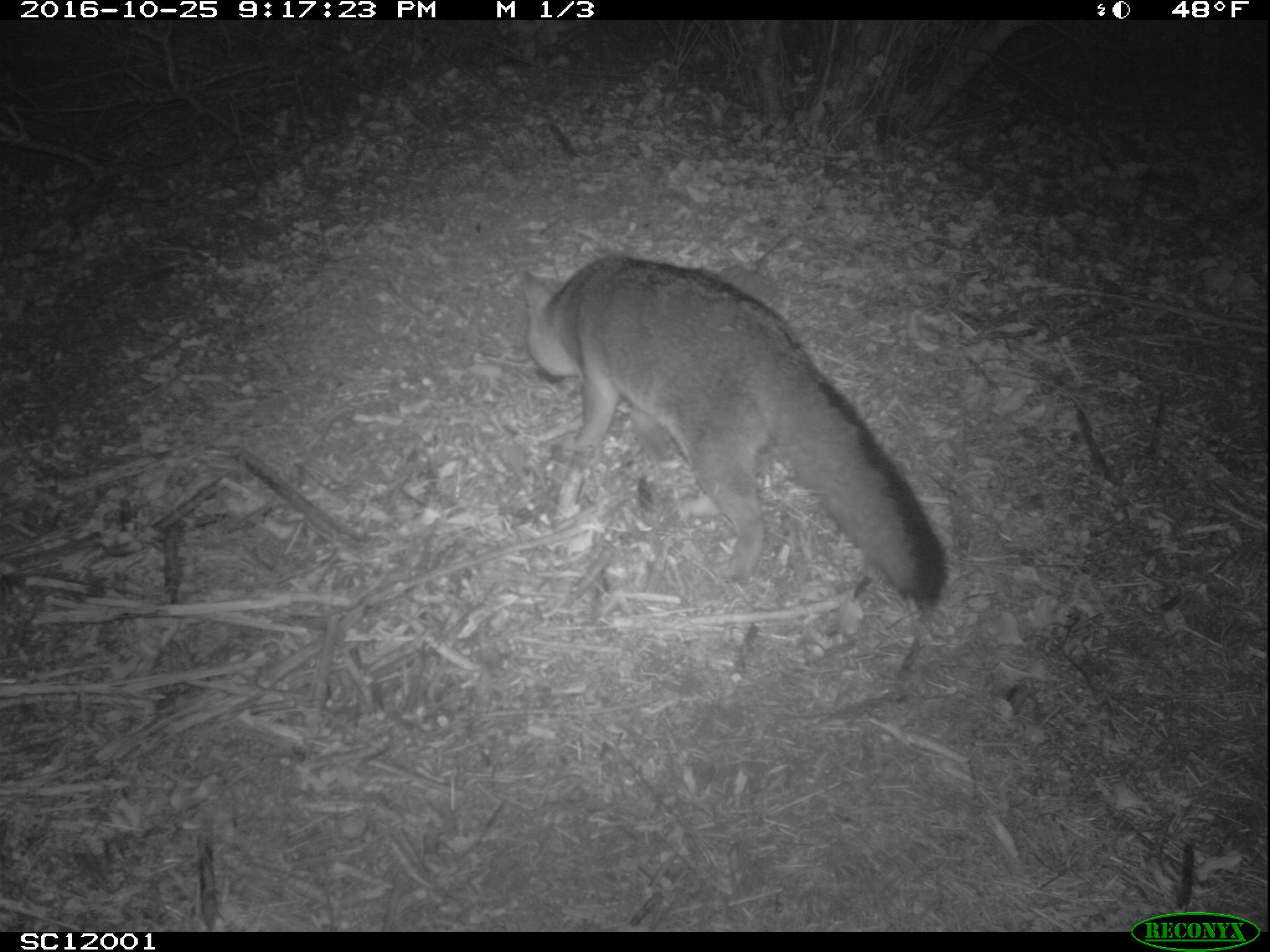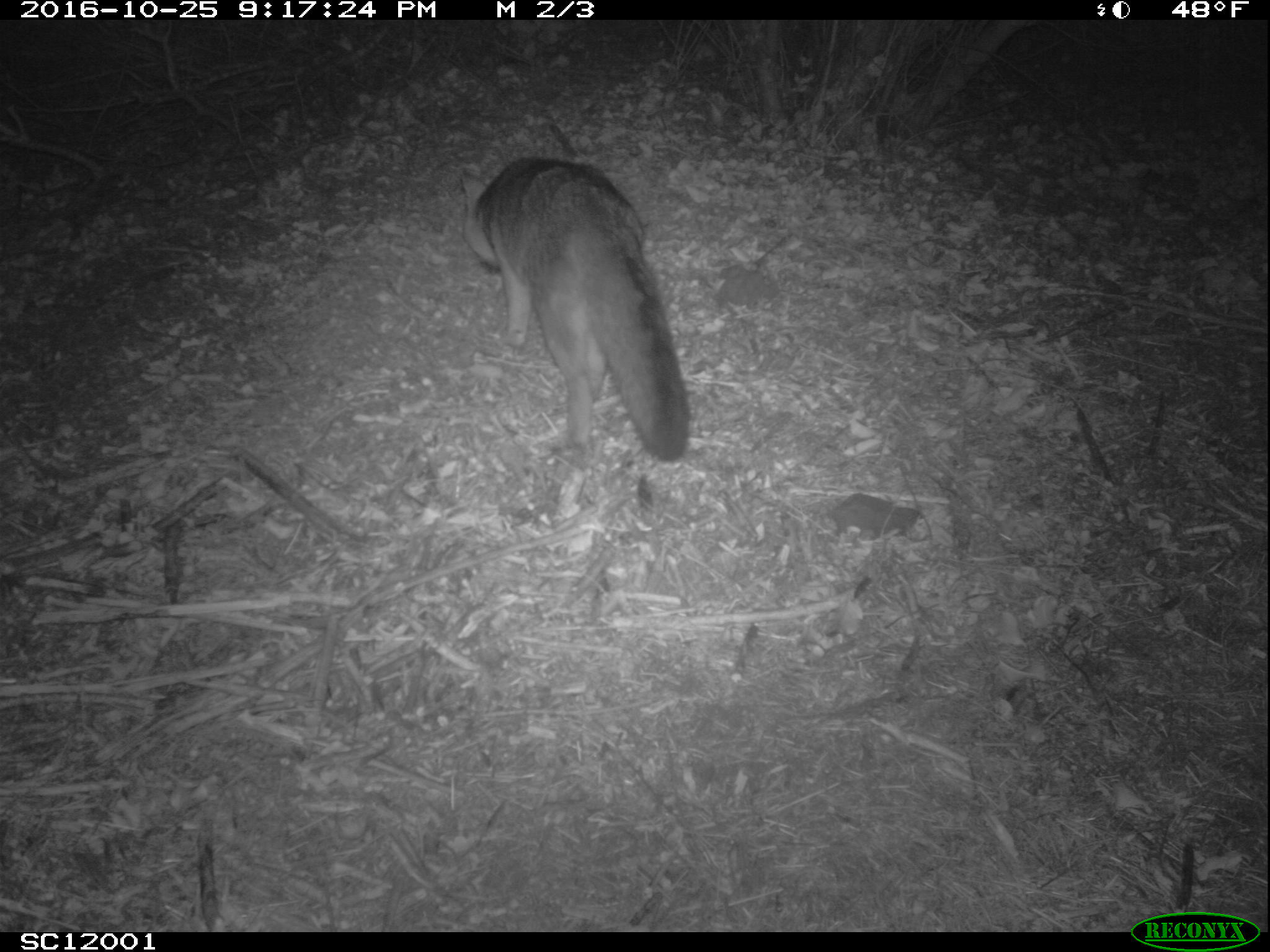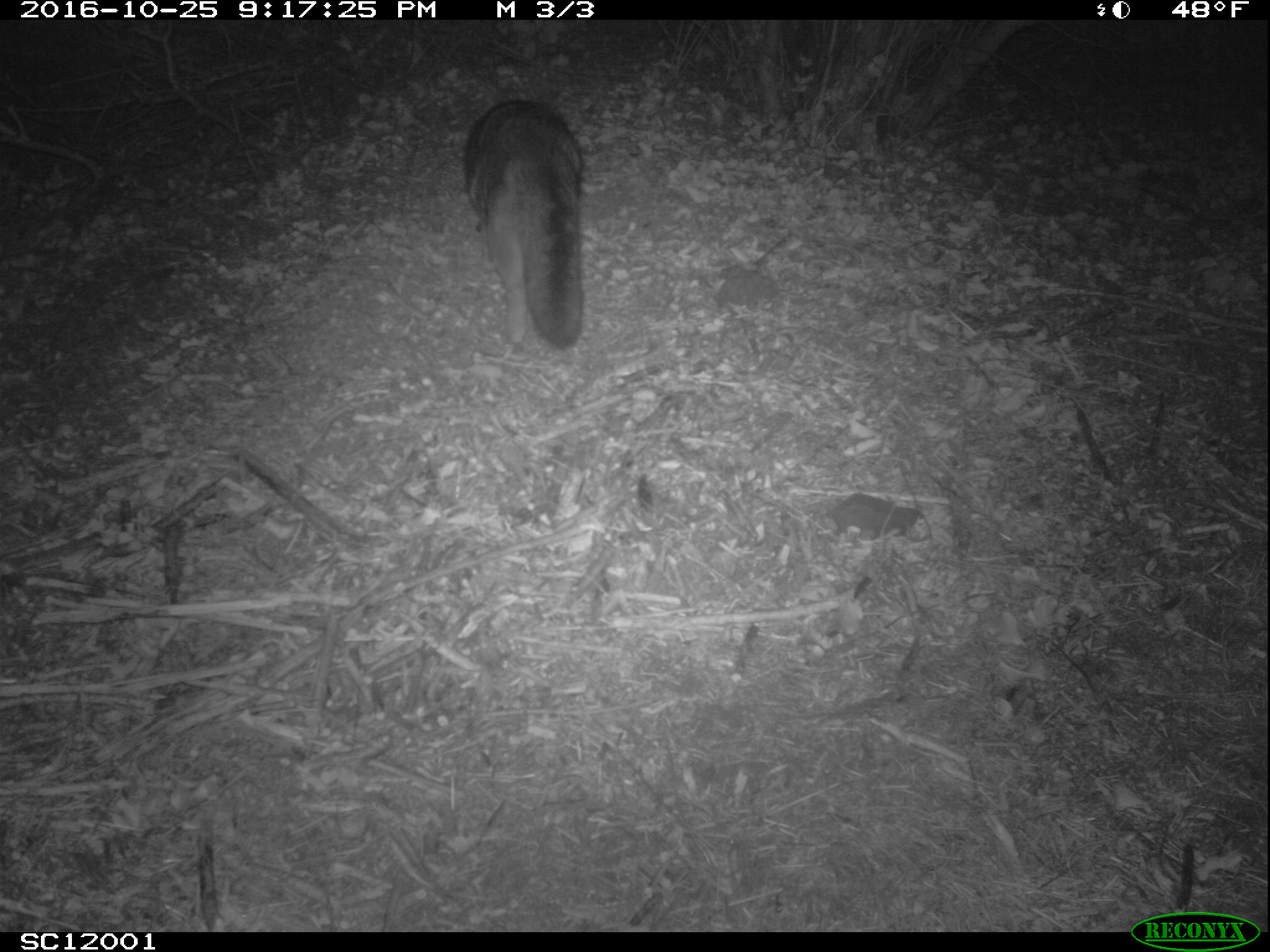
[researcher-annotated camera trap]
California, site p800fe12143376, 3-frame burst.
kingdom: Animalia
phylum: Chordata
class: Mammalia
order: Carnivora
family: Canidae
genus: Urocyon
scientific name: Urocyon littoralis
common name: island fox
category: fox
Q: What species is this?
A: Fox (island fox) (Urocyon littoralis).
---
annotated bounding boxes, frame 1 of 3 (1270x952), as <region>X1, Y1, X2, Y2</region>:
fox: <region>519, 249, 948, 613</region>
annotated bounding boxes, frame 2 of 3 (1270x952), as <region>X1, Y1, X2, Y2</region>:
fox: <region>460, 156, 689, 465</region>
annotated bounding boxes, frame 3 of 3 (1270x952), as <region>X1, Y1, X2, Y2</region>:
fox: <region>463, 101, 583, 352</region>